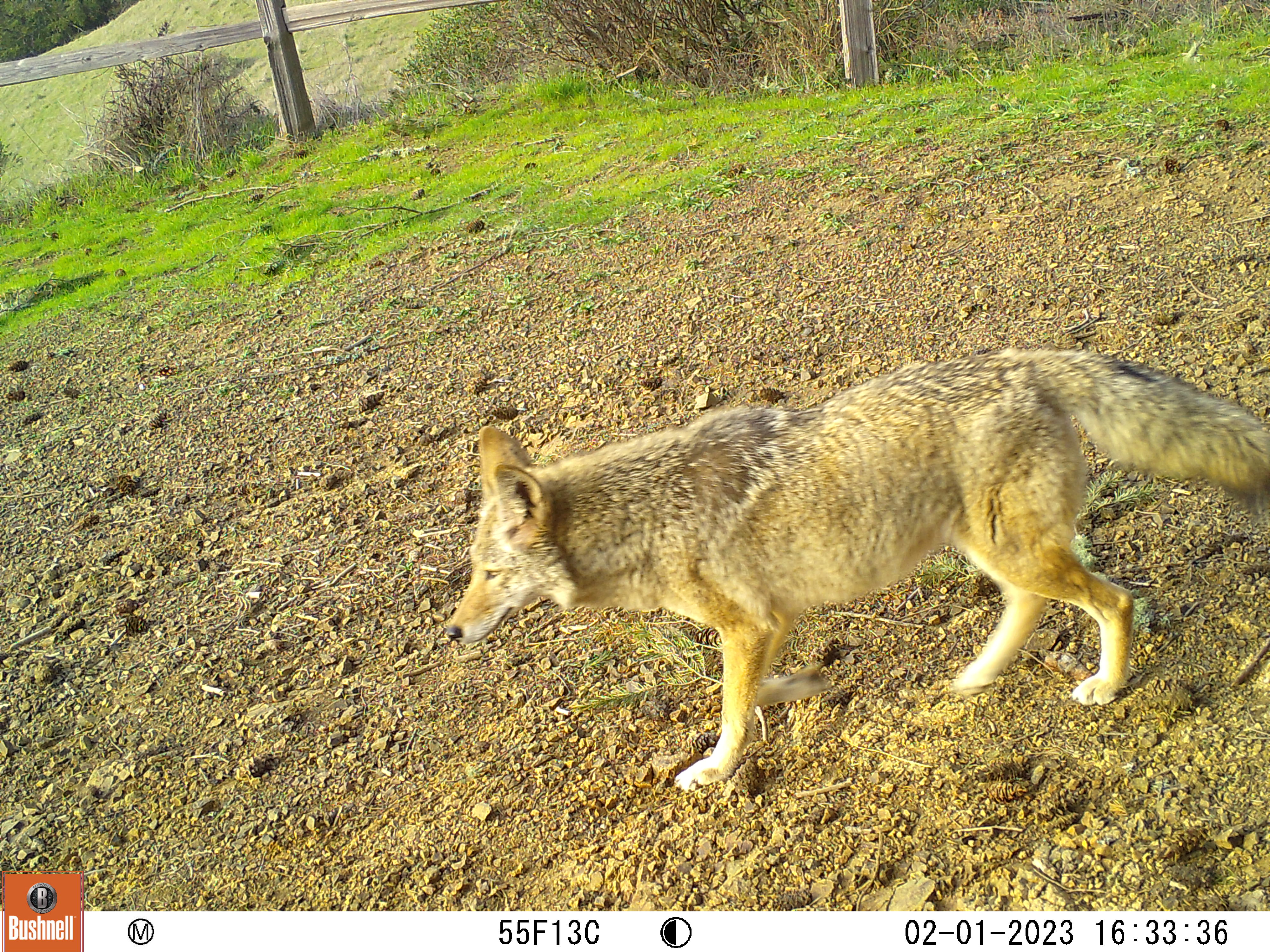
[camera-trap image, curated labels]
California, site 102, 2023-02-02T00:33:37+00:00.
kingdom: Animalia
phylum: Chordata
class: Mammalia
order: Carnivora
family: Canidae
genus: Canis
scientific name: Canis latrans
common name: coyote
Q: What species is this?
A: Coyote (Canis latrans).